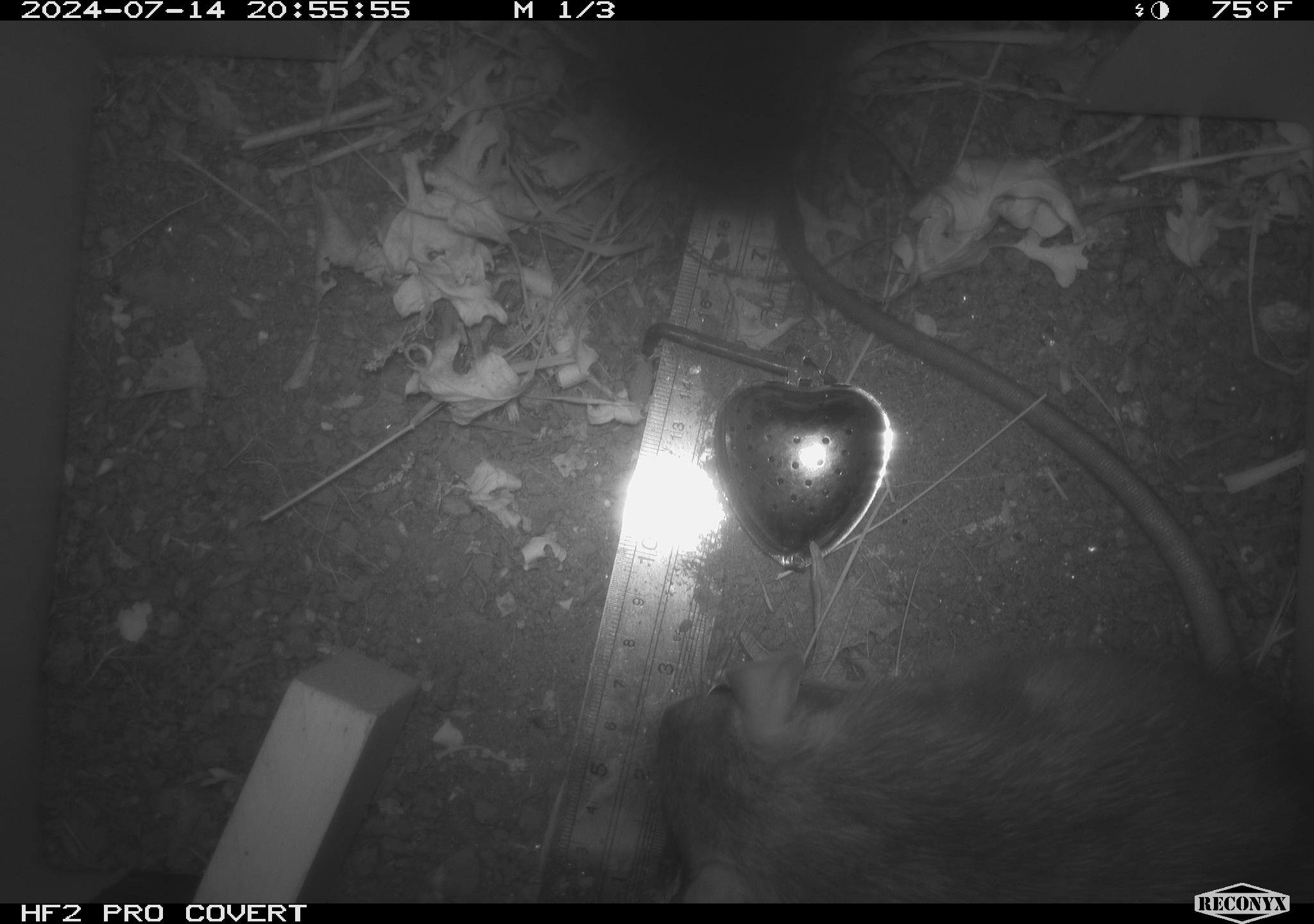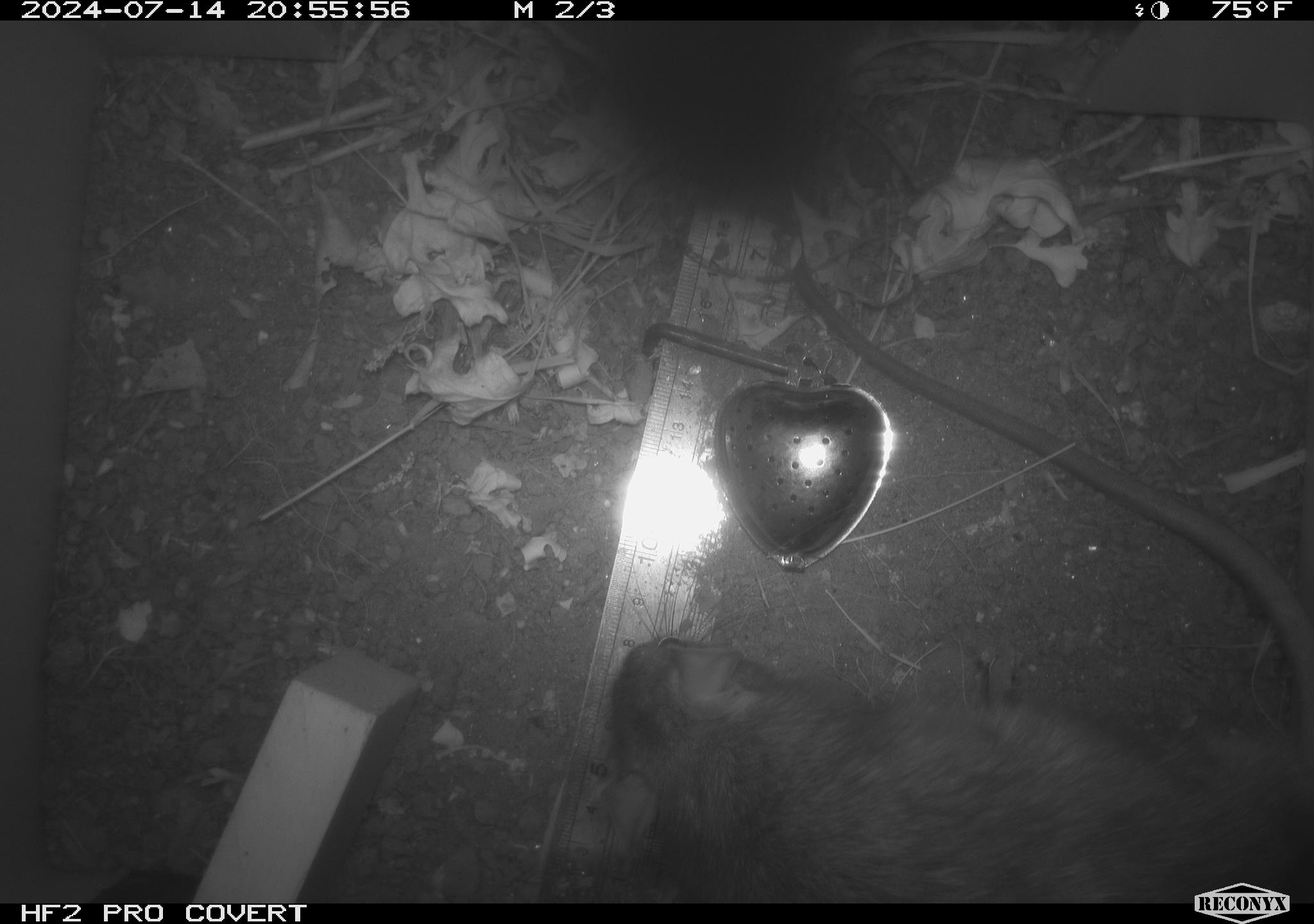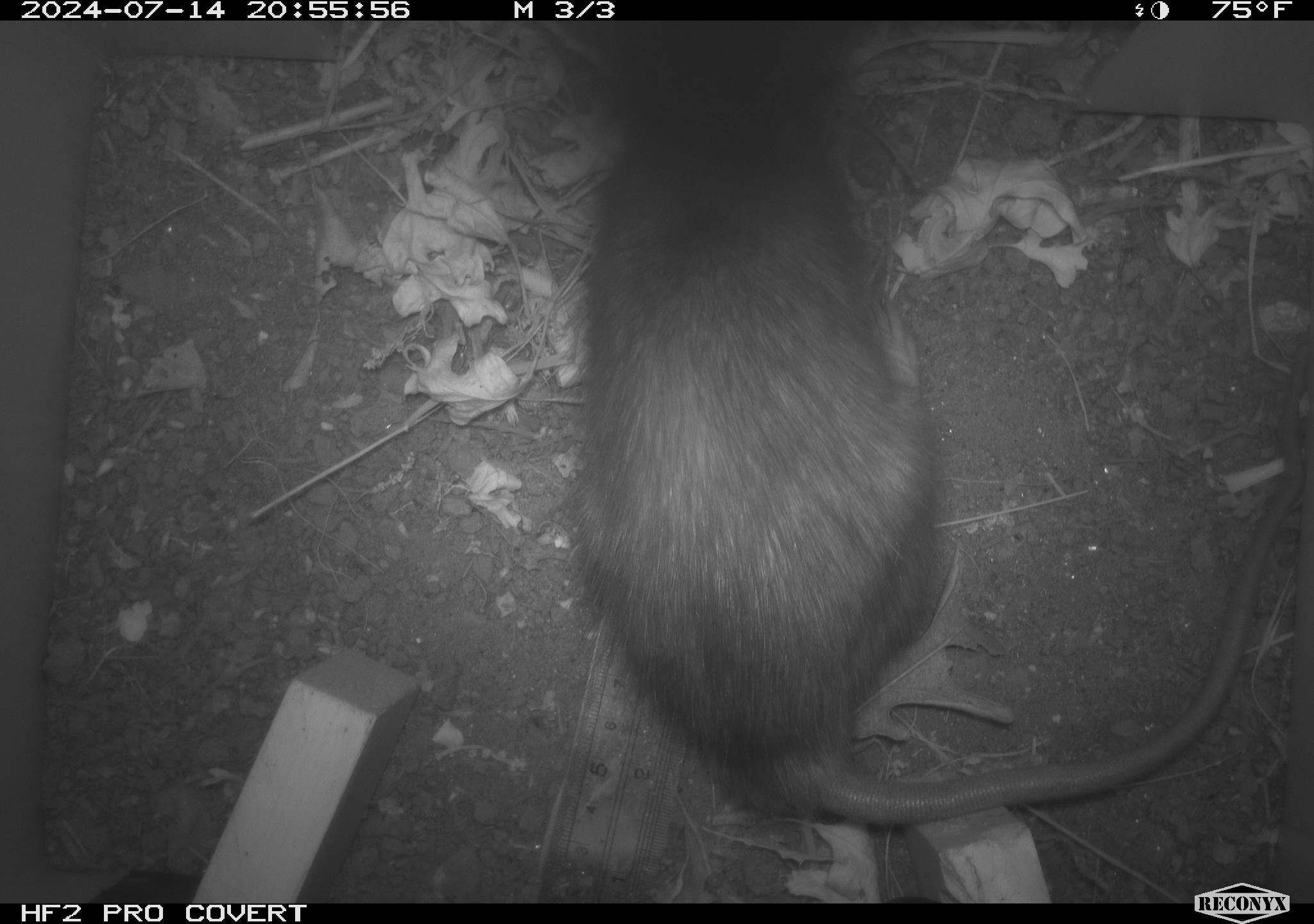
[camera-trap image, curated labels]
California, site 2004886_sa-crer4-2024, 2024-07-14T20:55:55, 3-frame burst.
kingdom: Animalia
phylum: Chordata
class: Mammalia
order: Rodentia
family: Muridae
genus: Rattus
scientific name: Rattus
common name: rat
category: rattus species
Rattus species (rat) (Rattus).